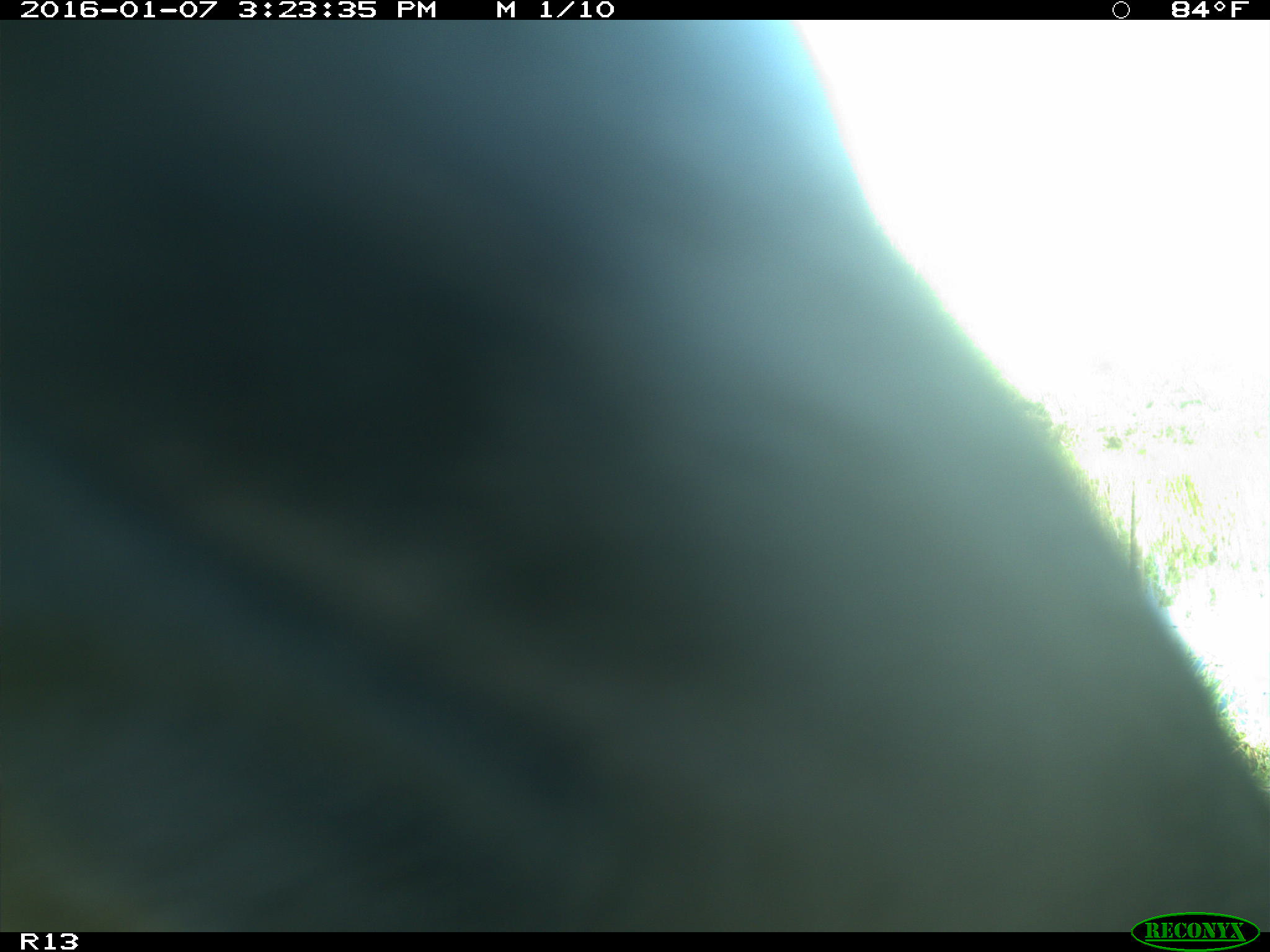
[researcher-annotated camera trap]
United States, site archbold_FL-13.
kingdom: Animalia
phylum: Chordata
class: Mammalia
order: Artiodactyla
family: Bovidae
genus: Bos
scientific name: Bos taurus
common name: domestic cow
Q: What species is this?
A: Bos taurus (domestic cow).